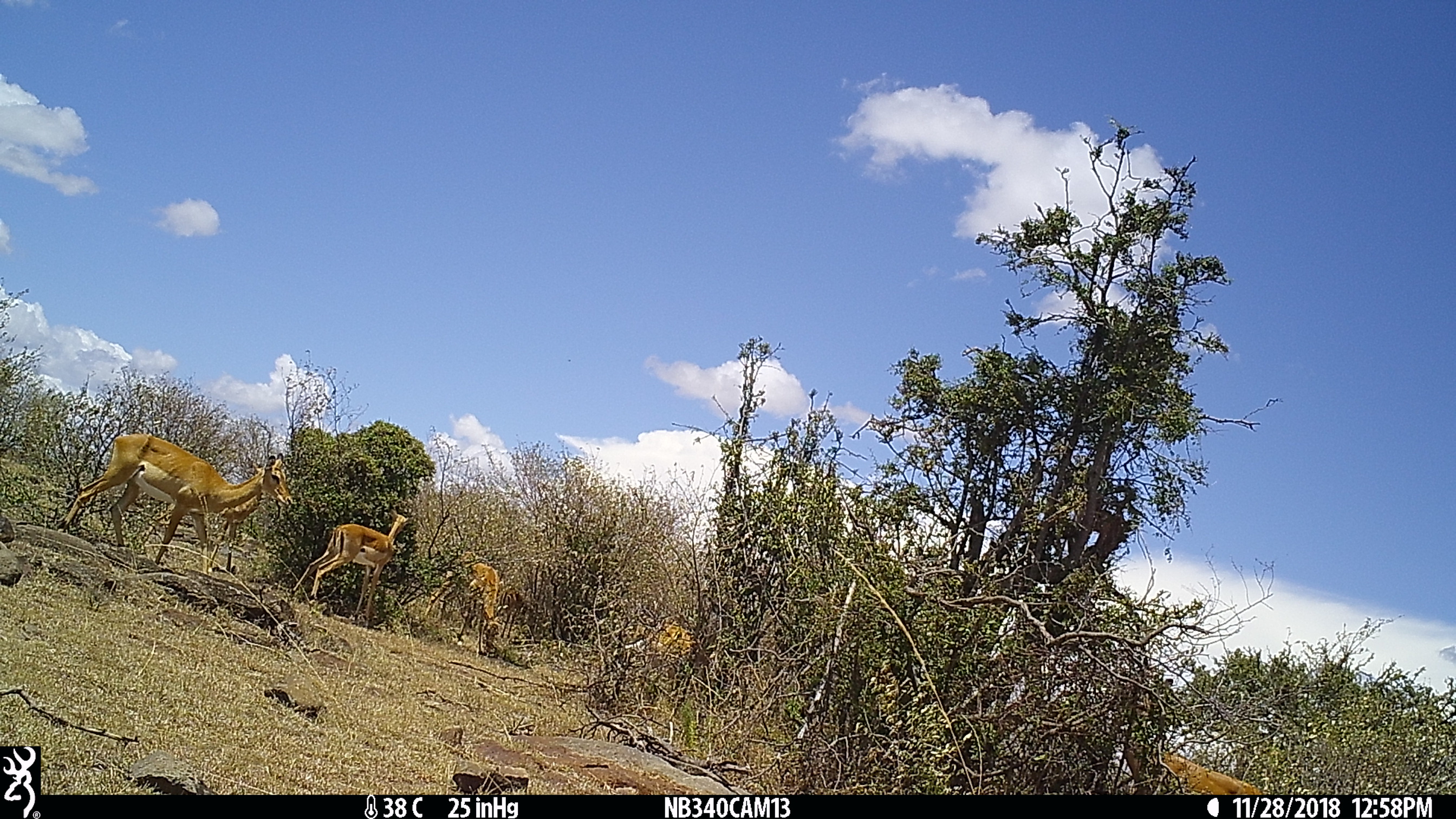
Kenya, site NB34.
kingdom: Animalia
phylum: Chordata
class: Mammalia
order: Artiodactyla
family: Bovidae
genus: Aepyceros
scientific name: Aepyceros melampus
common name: impala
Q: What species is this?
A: Impala (Aepyceros melampus).